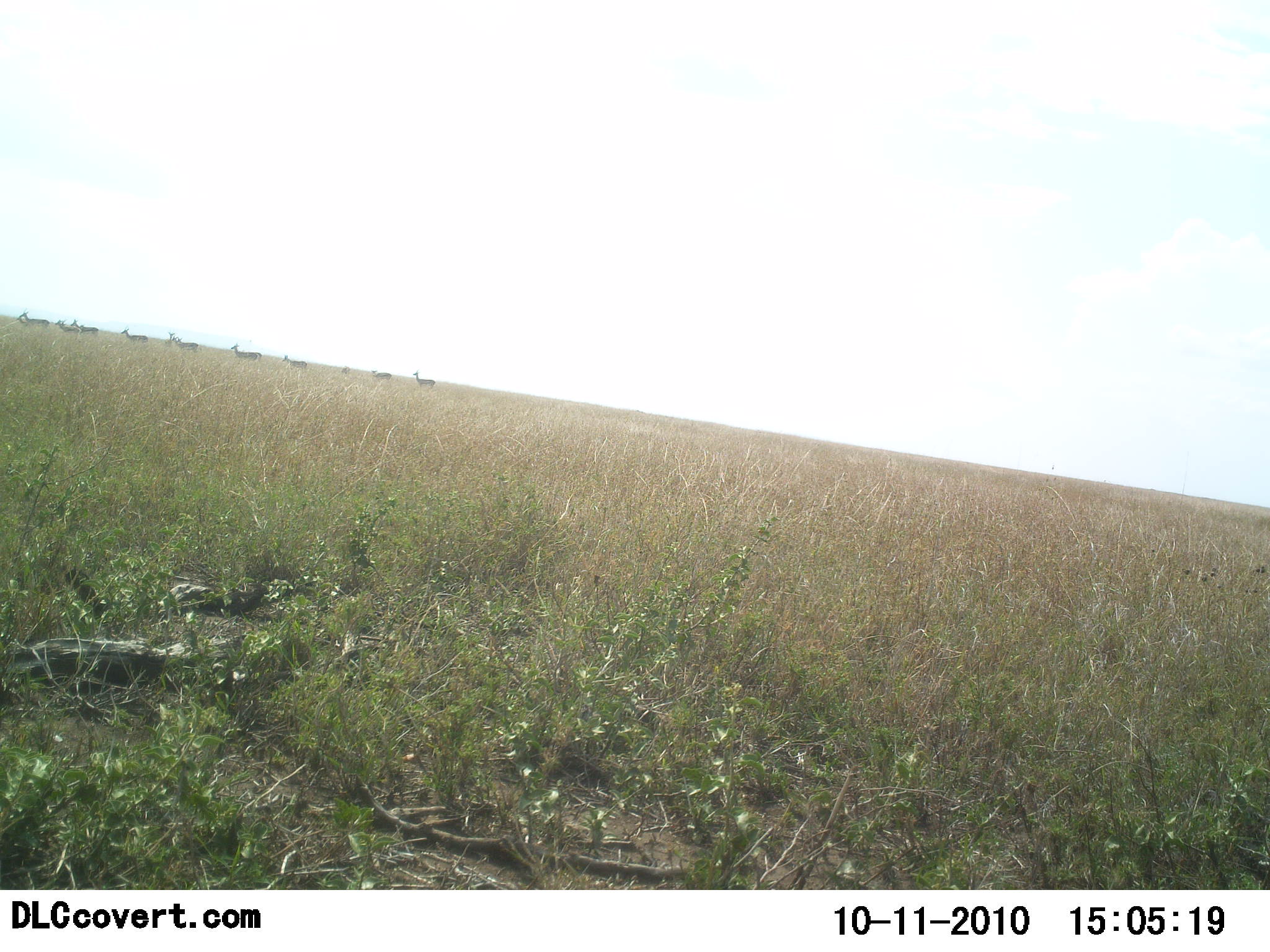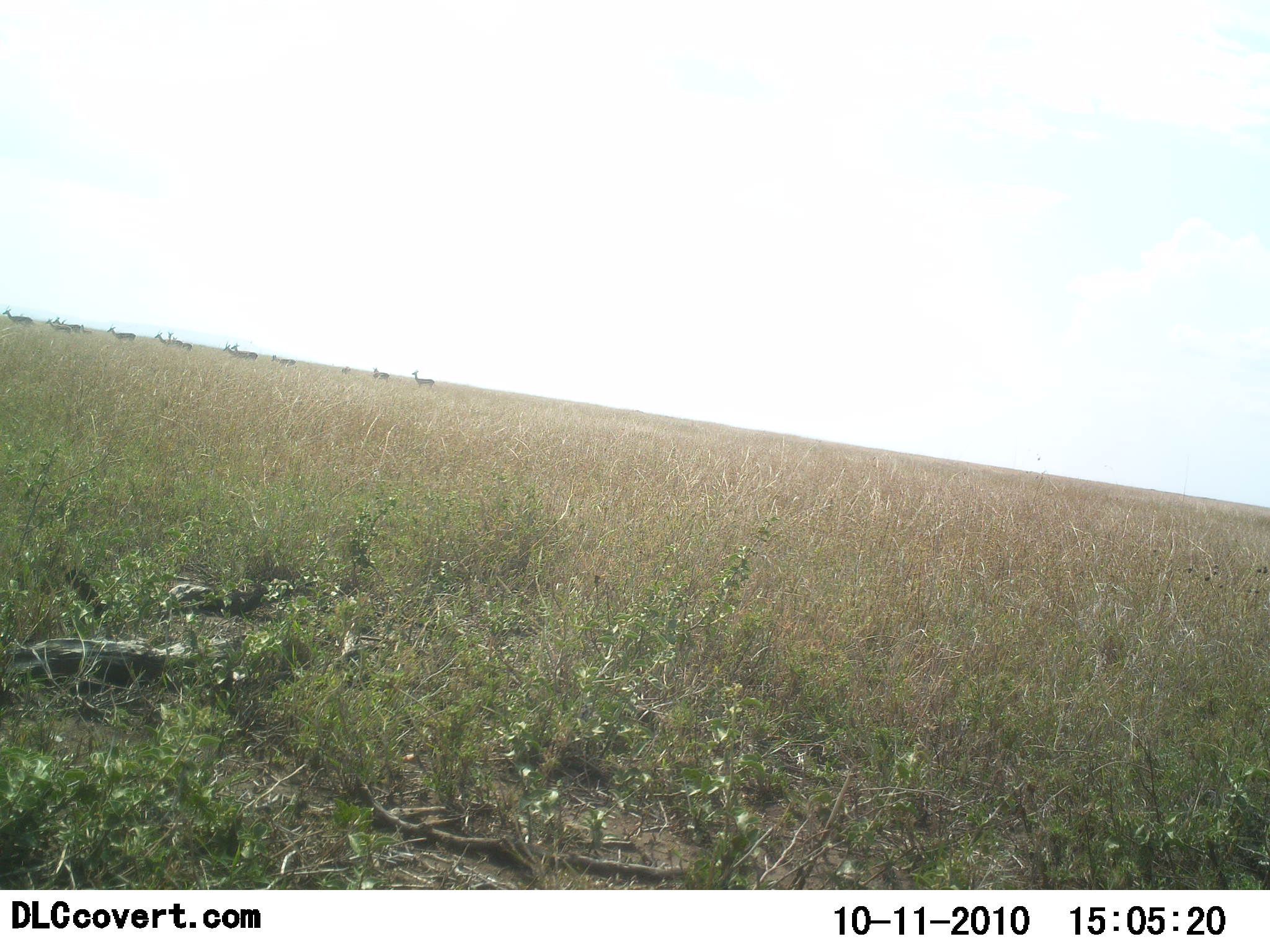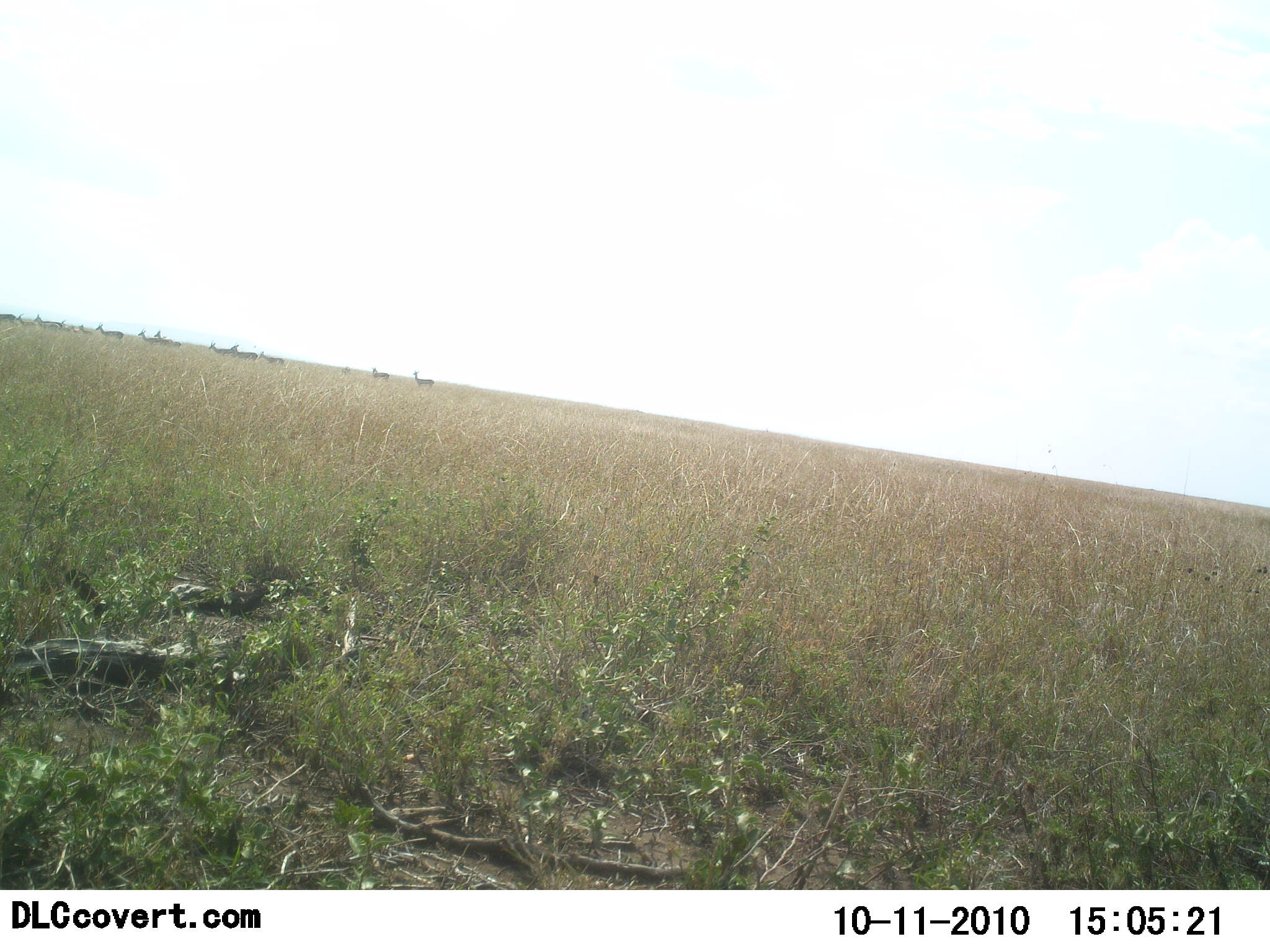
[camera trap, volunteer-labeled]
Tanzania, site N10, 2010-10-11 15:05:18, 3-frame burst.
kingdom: Animalia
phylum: Chordata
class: Mammalia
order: Artiodactyla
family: Bovidae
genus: Eudorcas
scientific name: Eudorcas thomsonii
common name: thomson's gazelle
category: gazellethomsons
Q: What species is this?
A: Gazellethomsons (thomson's gazelle) (Eudorcas thomsonii).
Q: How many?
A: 11-50.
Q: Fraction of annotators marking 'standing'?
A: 0%.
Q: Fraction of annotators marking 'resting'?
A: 0%.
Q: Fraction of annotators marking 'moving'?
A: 100%.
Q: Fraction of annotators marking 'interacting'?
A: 0%.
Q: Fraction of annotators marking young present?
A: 0%.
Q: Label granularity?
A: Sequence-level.